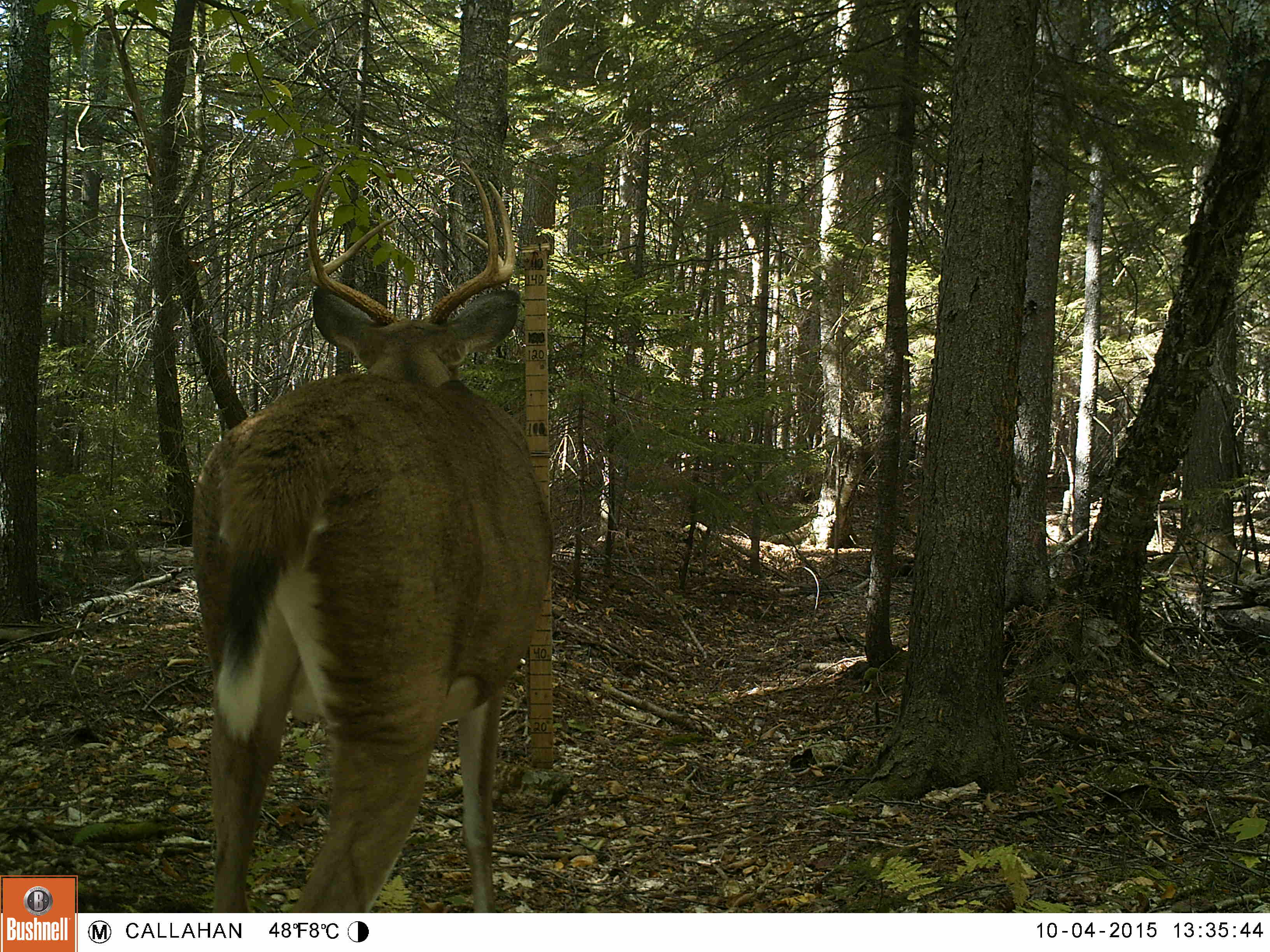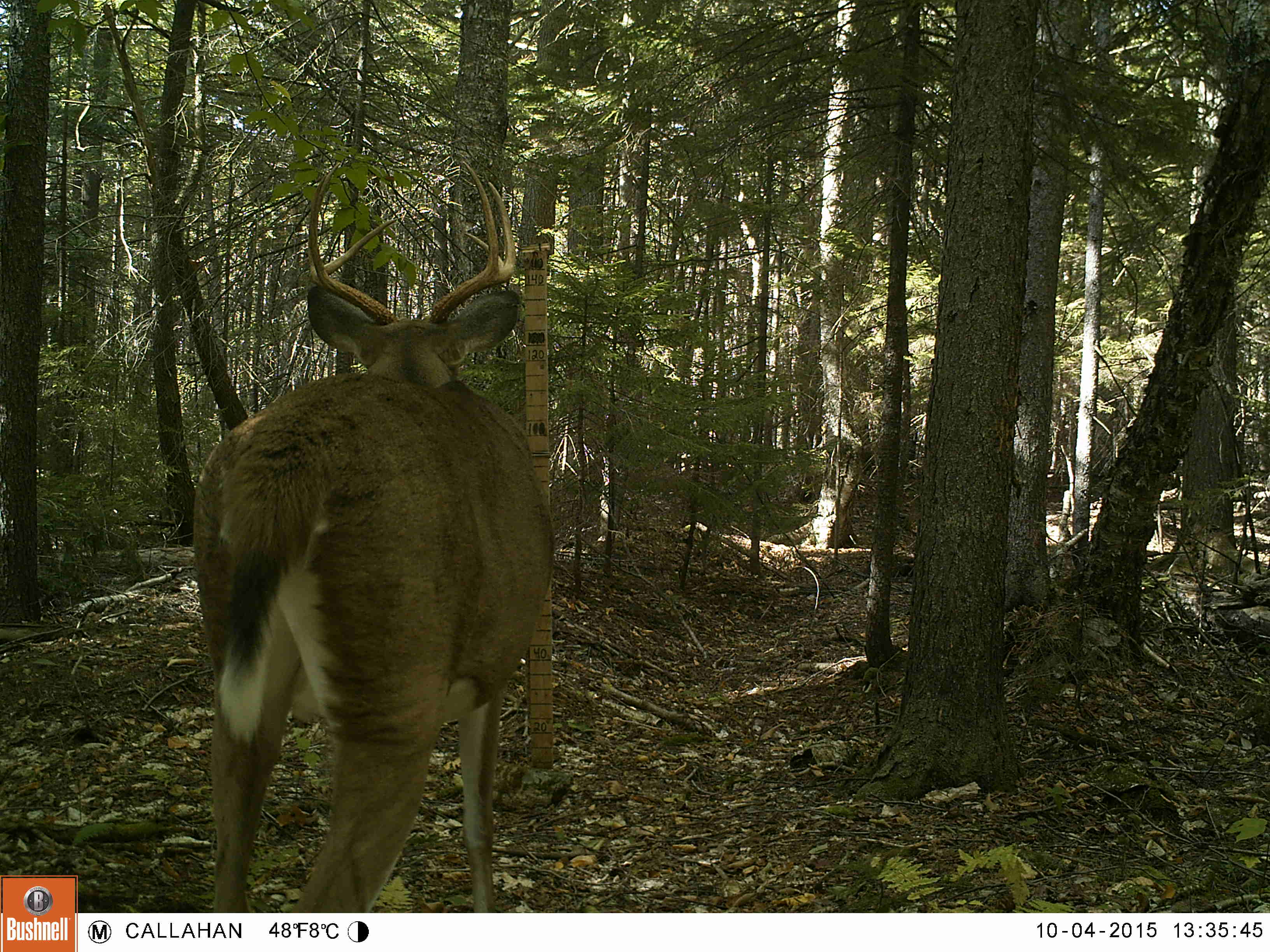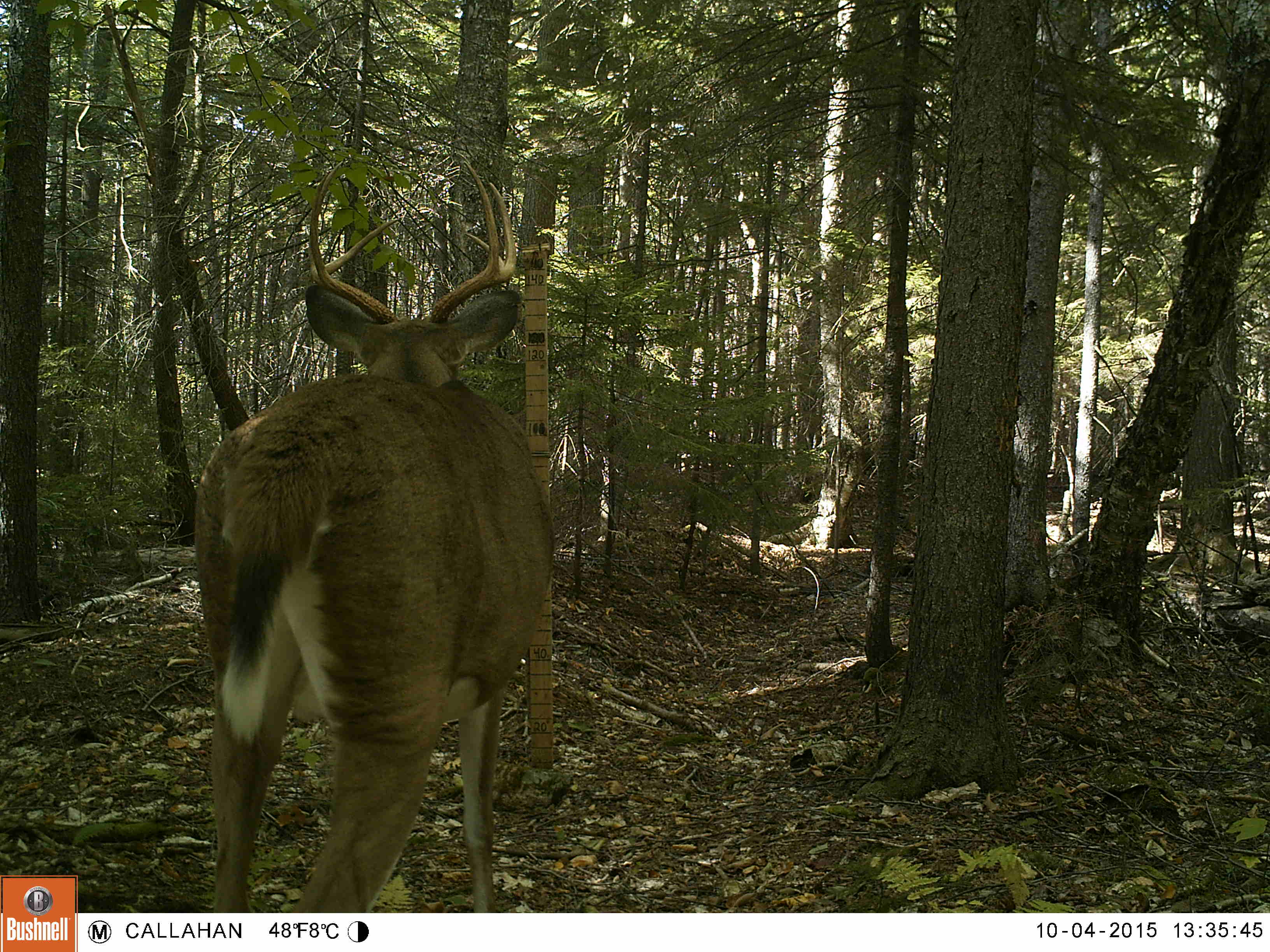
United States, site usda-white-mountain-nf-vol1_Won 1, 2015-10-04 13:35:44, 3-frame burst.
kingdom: Animalia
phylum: Chordata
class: Mammalia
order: Artiodactyla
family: Cervidae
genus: Odocoileus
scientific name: Odocoileus virginianus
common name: white-tailed deer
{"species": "white-tailed deer (Odocoileus virginianus)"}